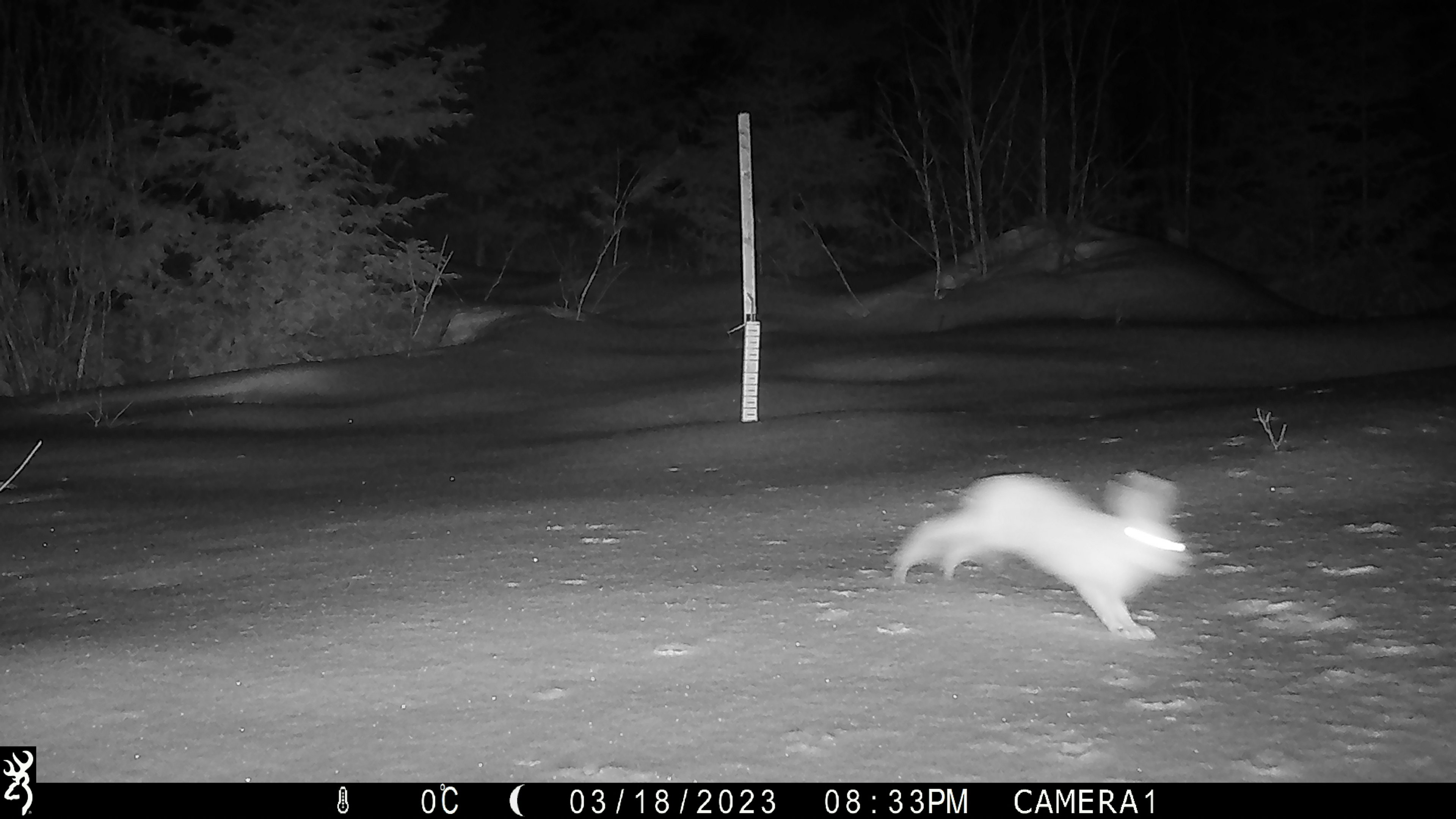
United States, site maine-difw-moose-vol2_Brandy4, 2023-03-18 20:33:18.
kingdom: Animalia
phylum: Chordata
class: Mammalia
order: Lagomorpha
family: Leporidae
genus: Lepus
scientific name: Lepus americanus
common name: snowshoe hare